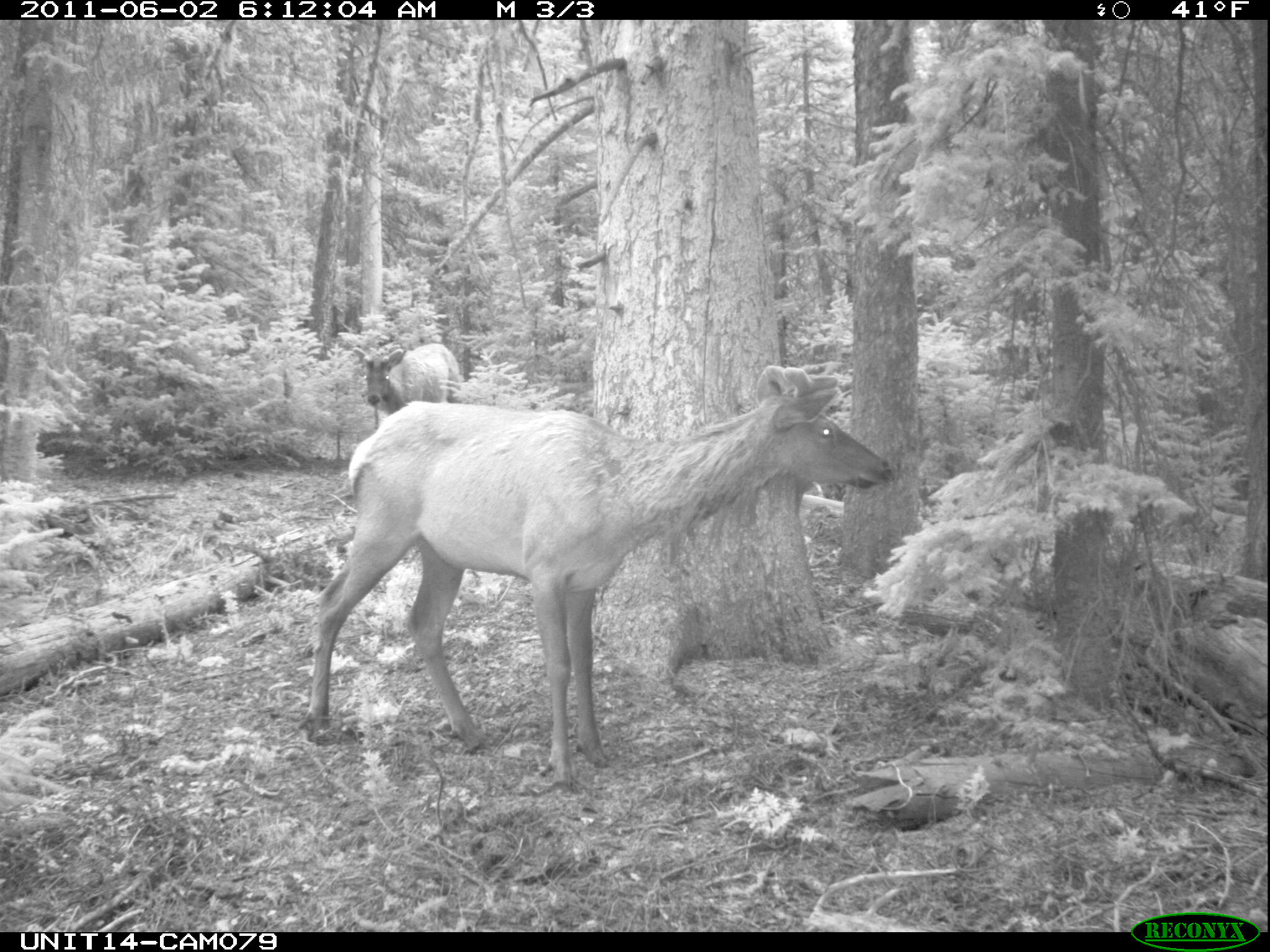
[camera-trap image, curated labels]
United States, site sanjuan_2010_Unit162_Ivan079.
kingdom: Animalia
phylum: Chordata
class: Mammalia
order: Artiodactyla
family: Cervidae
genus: Cervus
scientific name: Cervus elaphus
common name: red deer